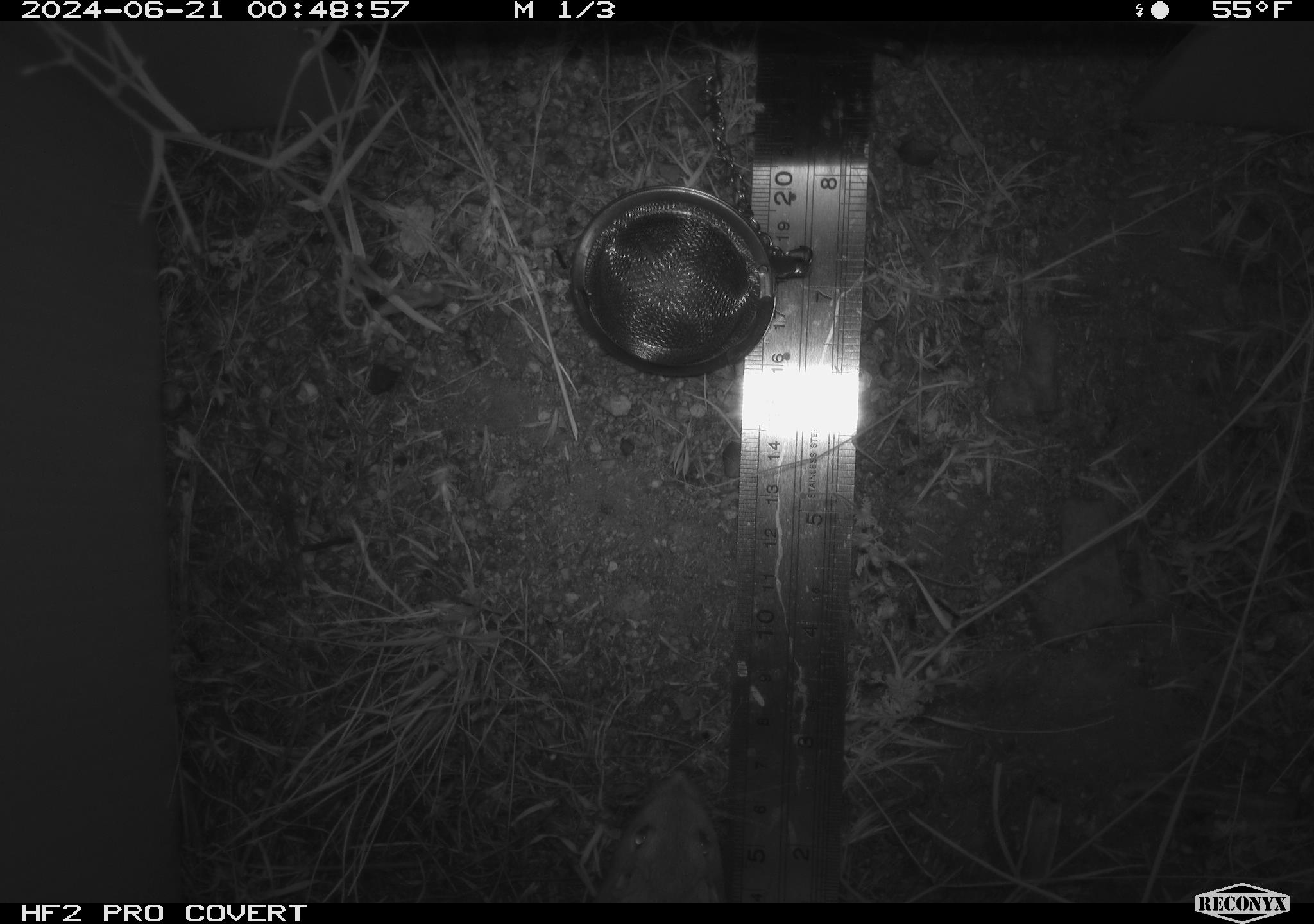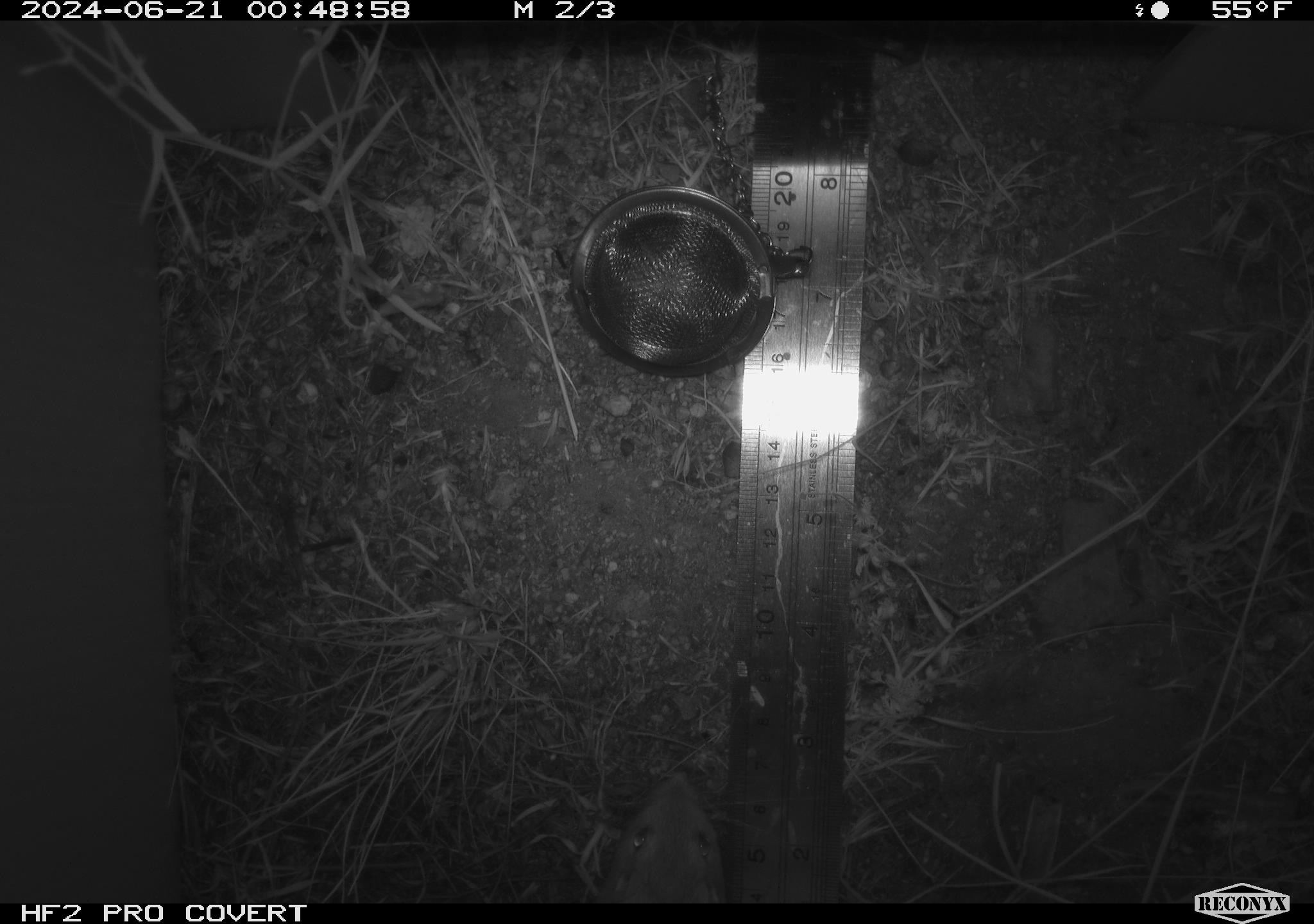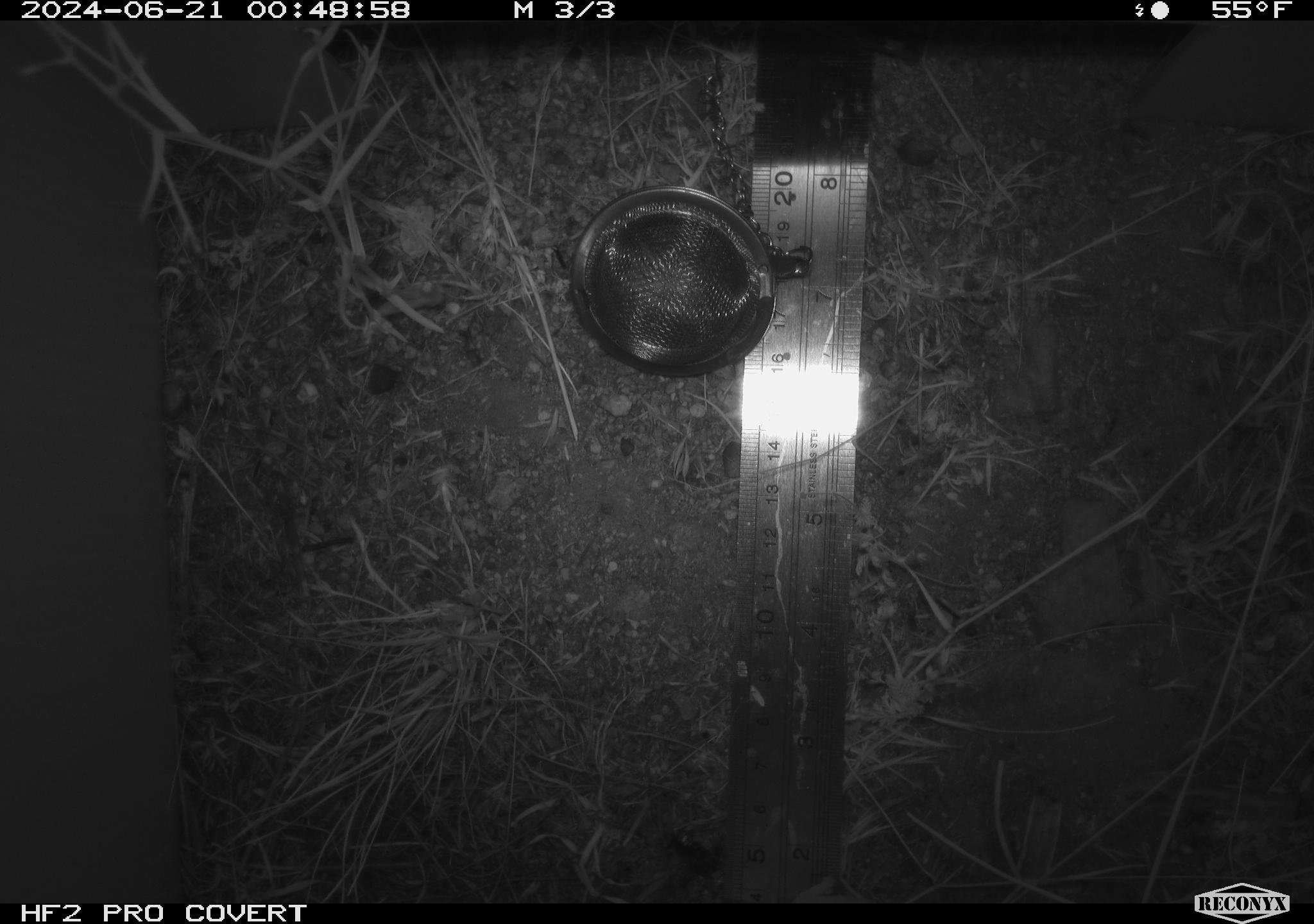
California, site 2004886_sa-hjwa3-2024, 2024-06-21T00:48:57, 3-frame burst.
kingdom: Animalia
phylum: Chordata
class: Mammalia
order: Rodentia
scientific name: Rodentia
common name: rodent